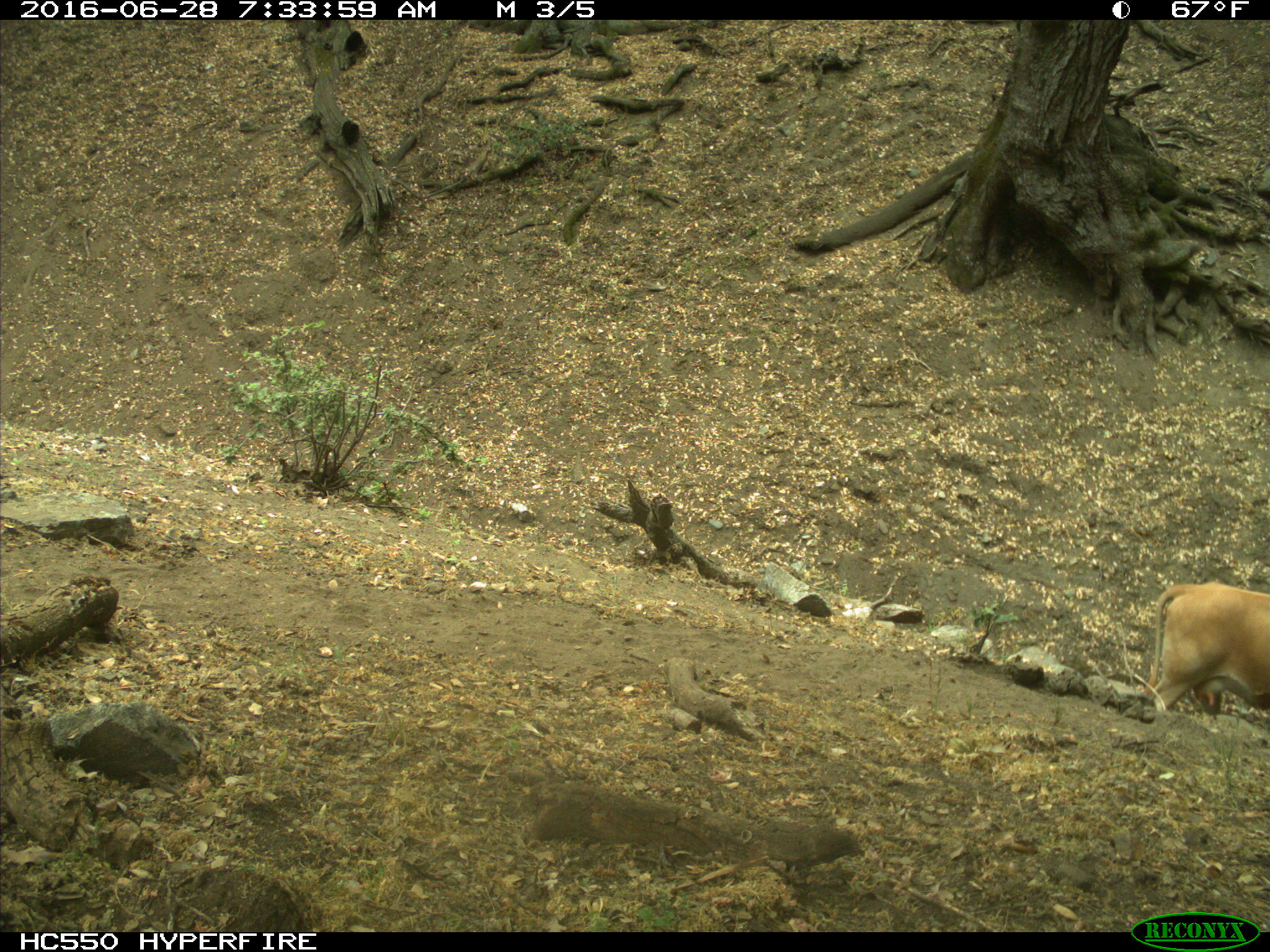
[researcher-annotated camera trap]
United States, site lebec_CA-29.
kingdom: Animalia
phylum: Chordata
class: Mammalia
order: Artiodactyla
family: Bovidae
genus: Bos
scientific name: Bos taurus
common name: domestic cow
Bos taurus (domestic cow).